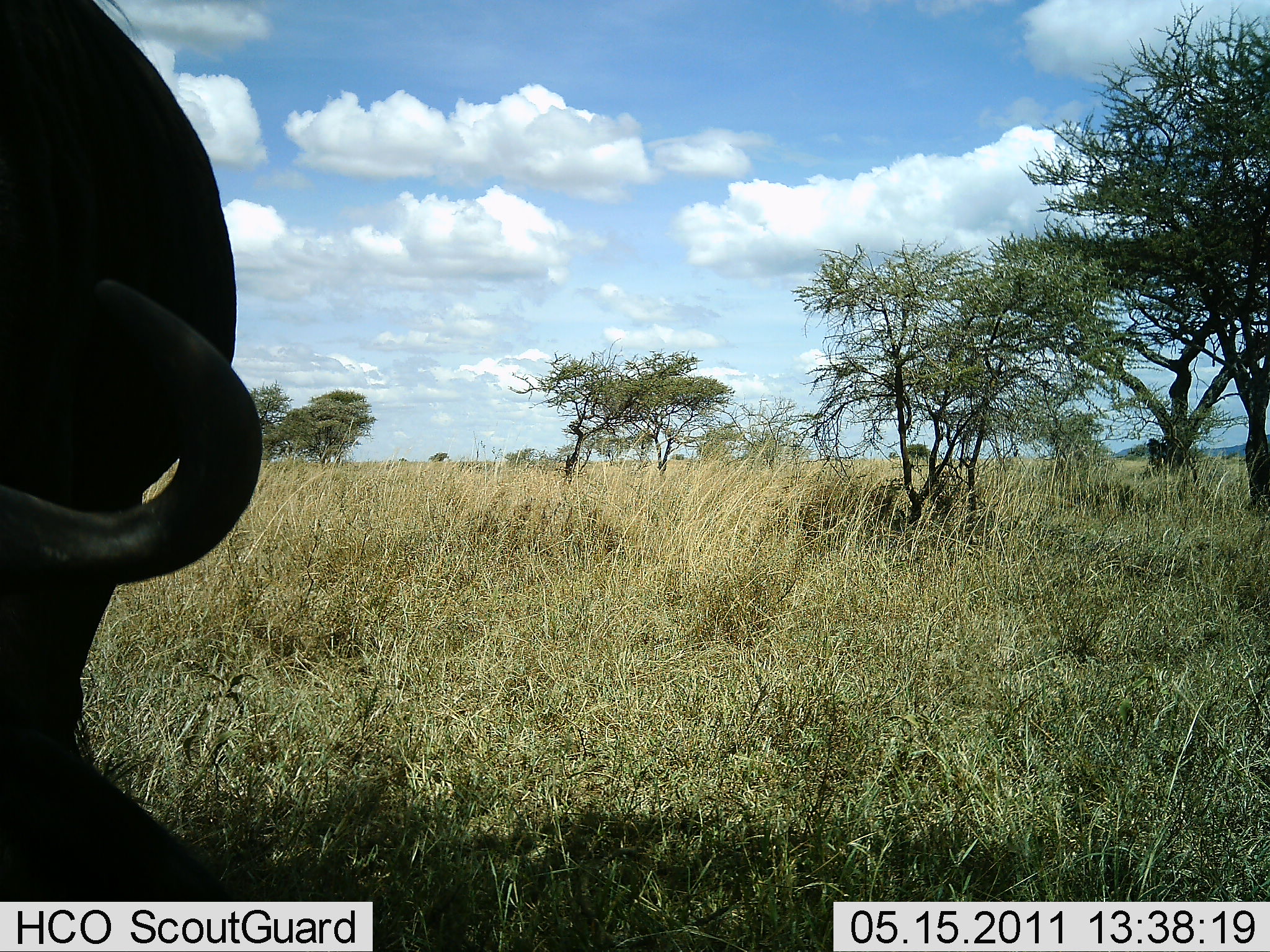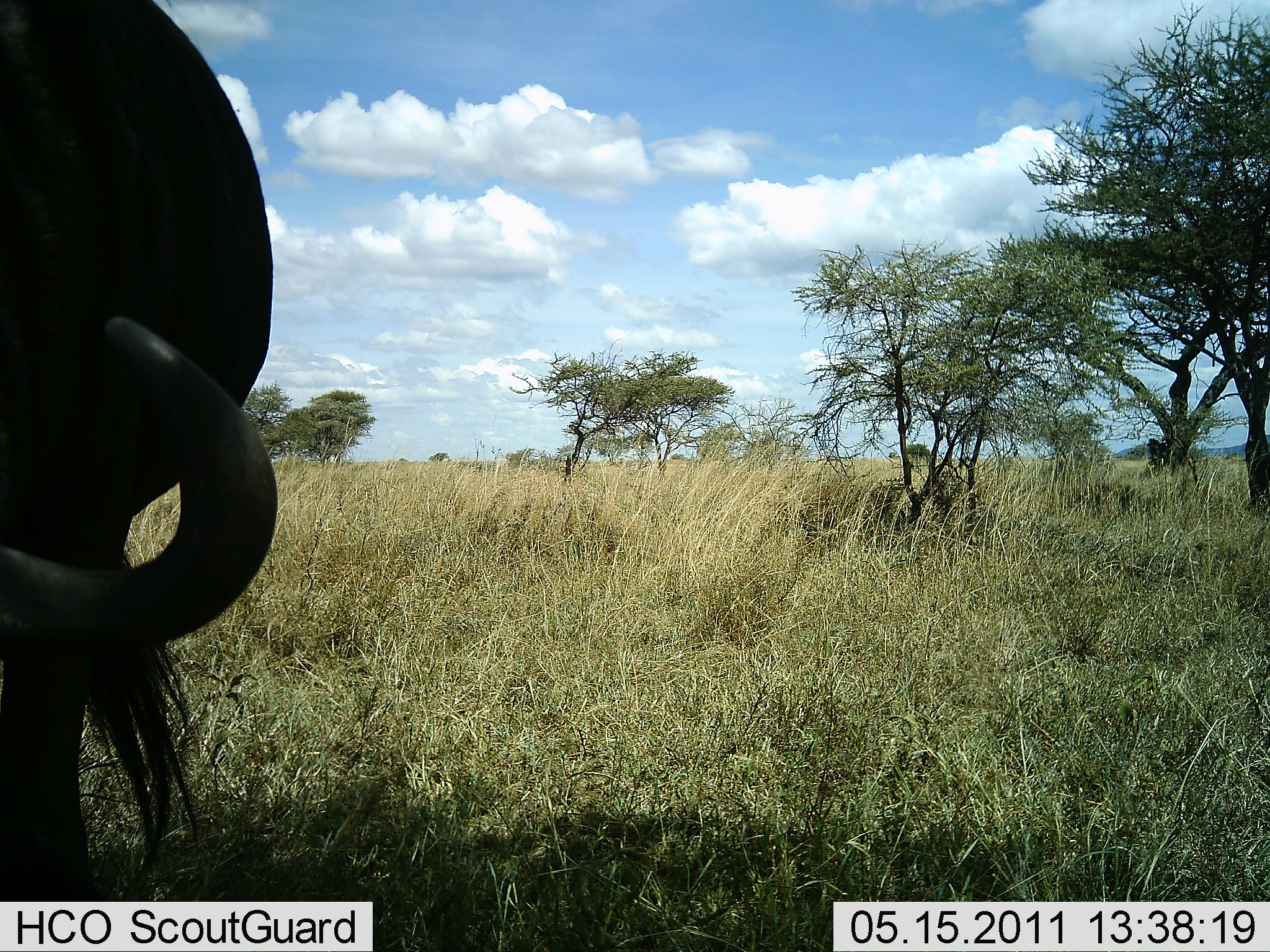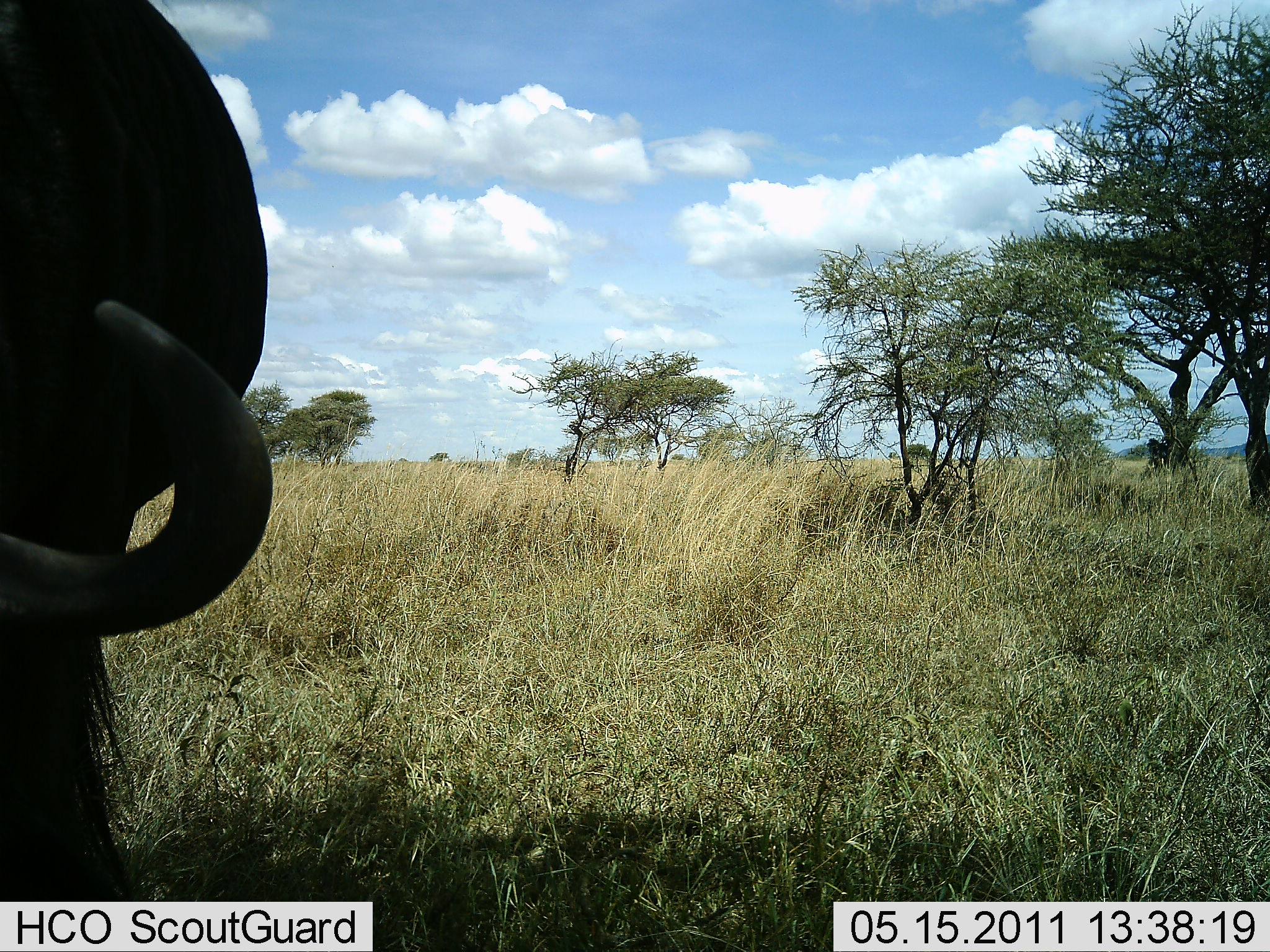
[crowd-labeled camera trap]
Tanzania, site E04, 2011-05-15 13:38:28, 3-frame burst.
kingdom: Animalia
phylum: Chordata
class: Mammalia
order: Artiodactyla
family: Bovidae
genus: Connochaetes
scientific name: Connochaetes taurinus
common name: blue wildebeest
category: wildebeest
Wildebeest (blue wildebeest) (Connochaetes taurinus), count 1. Behavior (volunteer vote fractions): standing 50%, resting 0%, moving 0%, interacting 0%. Young present (vote fraction): 0%. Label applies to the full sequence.